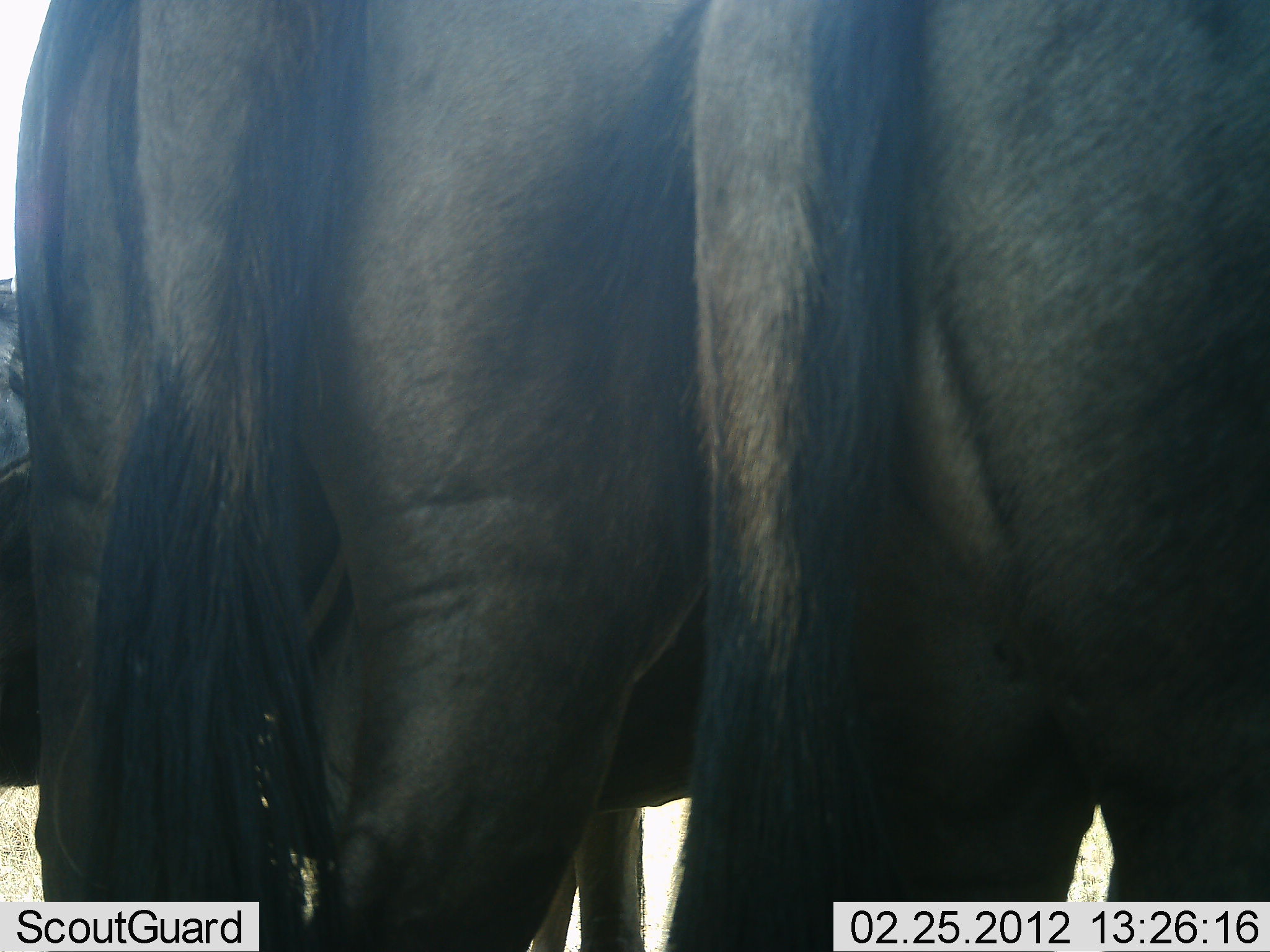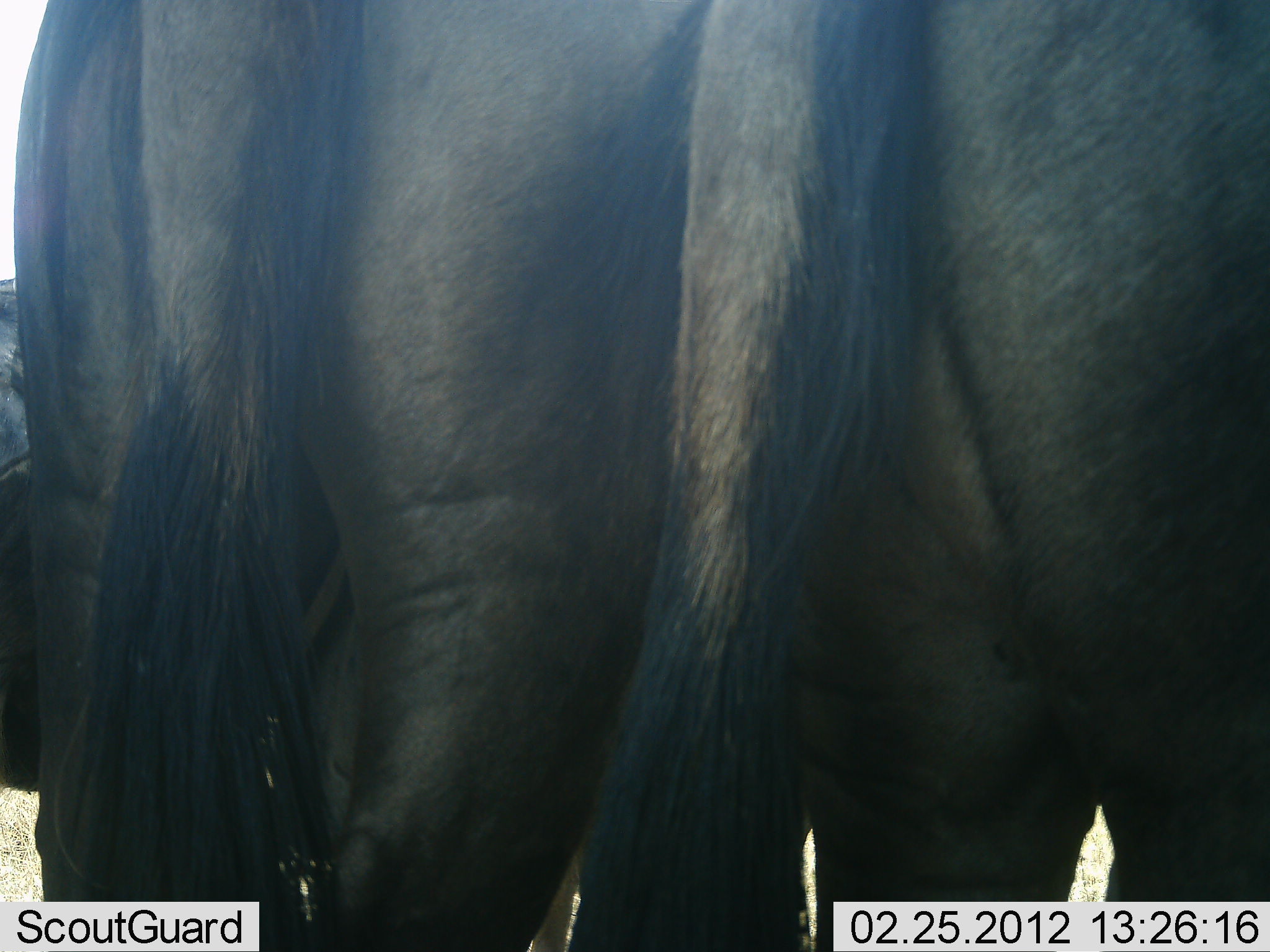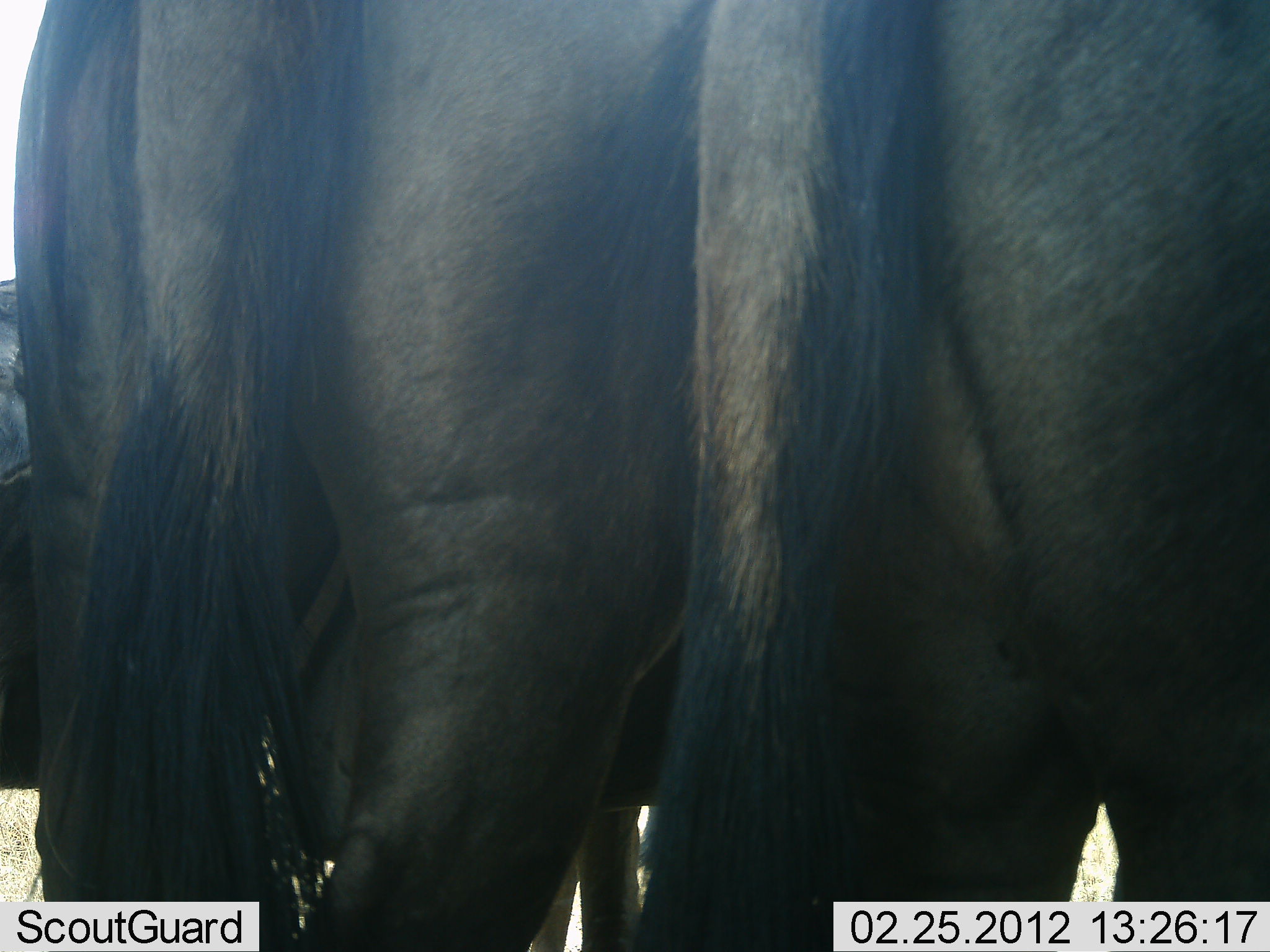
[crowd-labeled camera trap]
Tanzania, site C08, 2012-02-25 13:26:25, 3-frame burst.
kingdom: Animalia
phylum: Chordata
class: Mammalia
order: Artiodactyla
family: Bovidae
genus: Connochaetes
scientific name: Connochaetes taurinus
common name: blue wildebeest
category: wildebeest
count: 3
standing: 100%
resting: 0%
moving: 0%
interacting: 0%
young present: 0%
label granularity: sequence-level